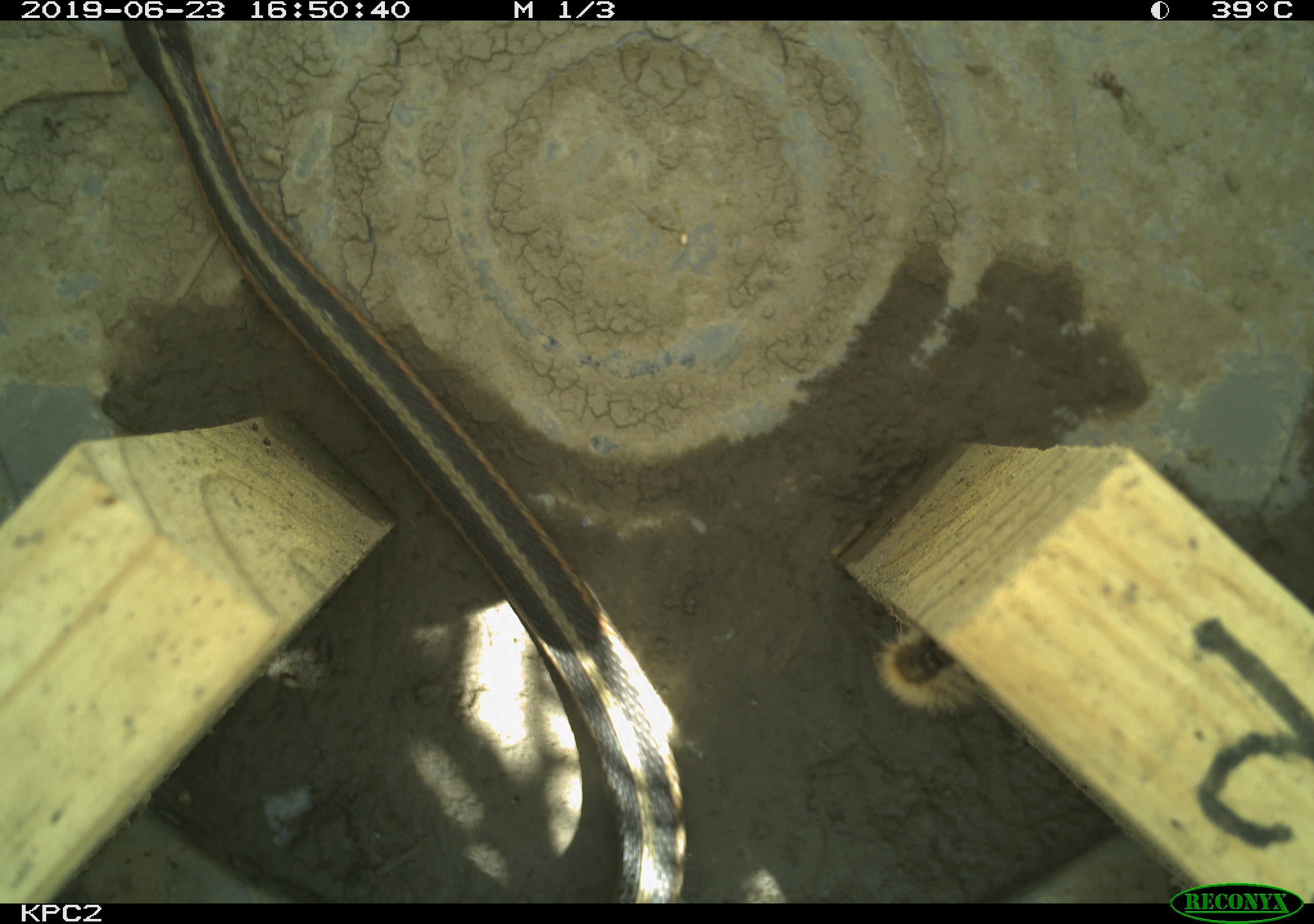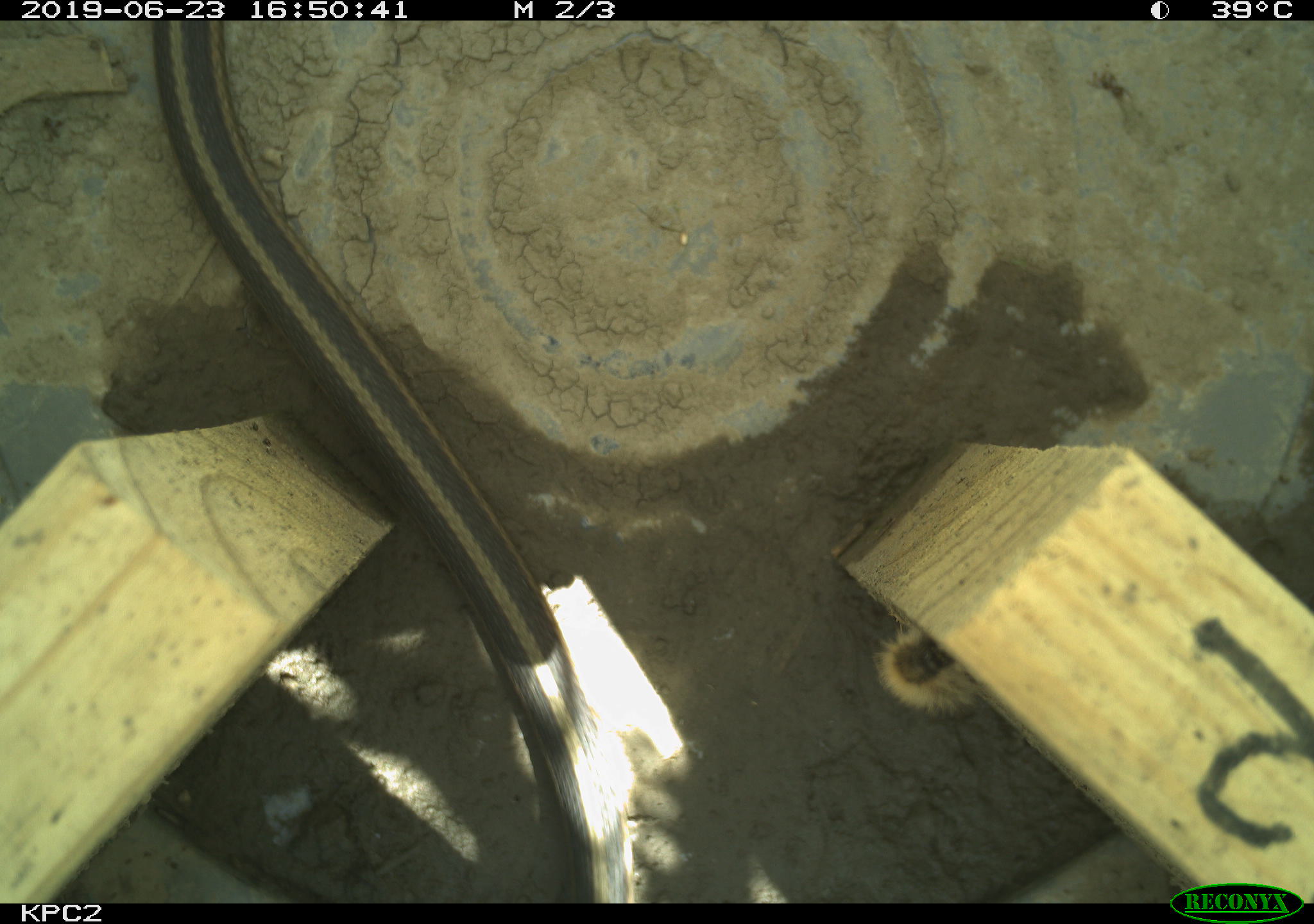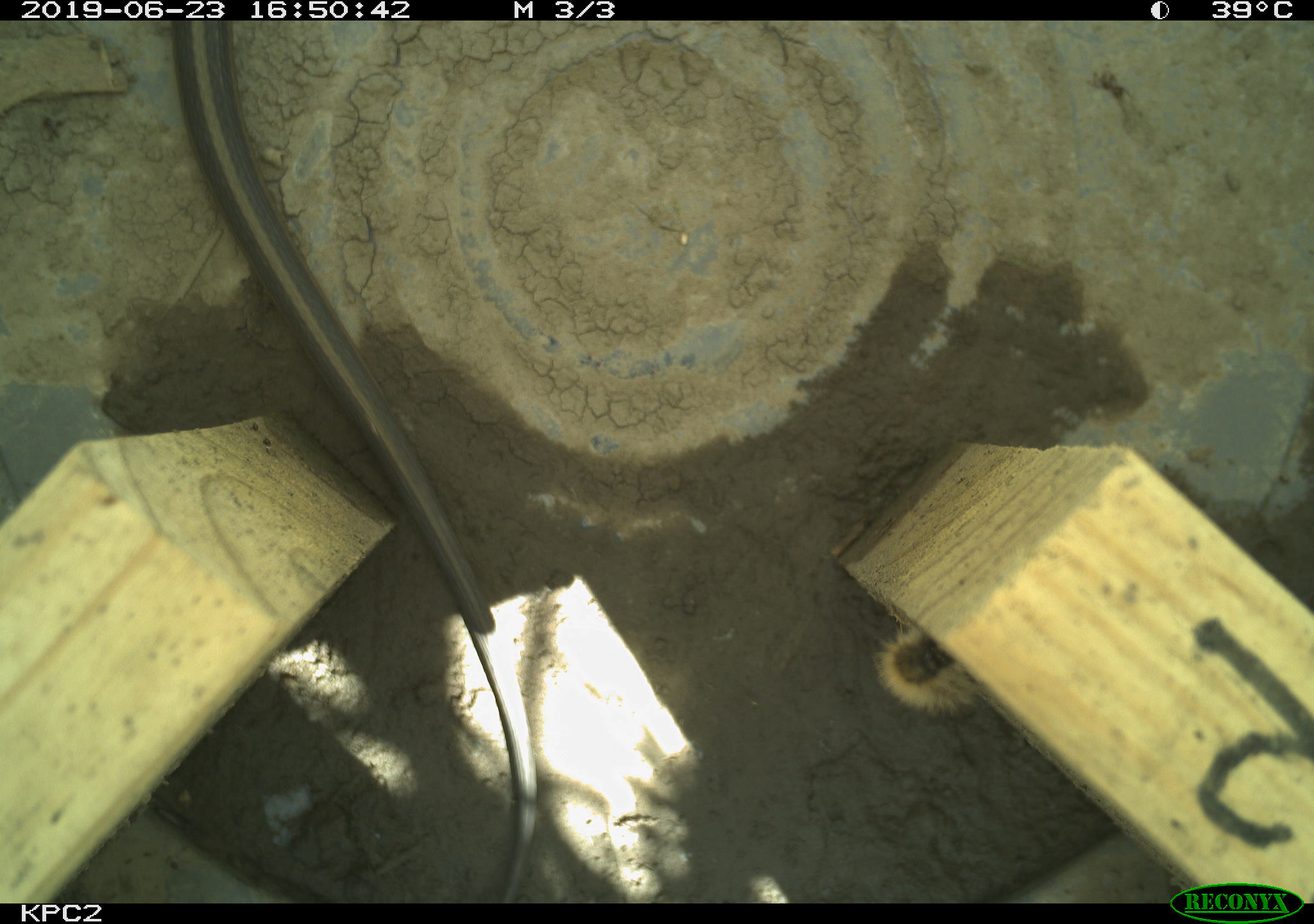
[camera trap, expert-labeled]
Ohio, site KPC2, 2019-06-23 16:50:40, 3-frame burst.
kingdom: Animalia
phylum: Chordata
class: Reptilia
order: Squamata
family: Colubridae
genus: Thamnophis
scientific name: Thamnophis sirtalis sirtalis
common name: eastern gartersnake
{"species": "eastern gartersnake (Thamnophis sirtalis sirtalis)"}